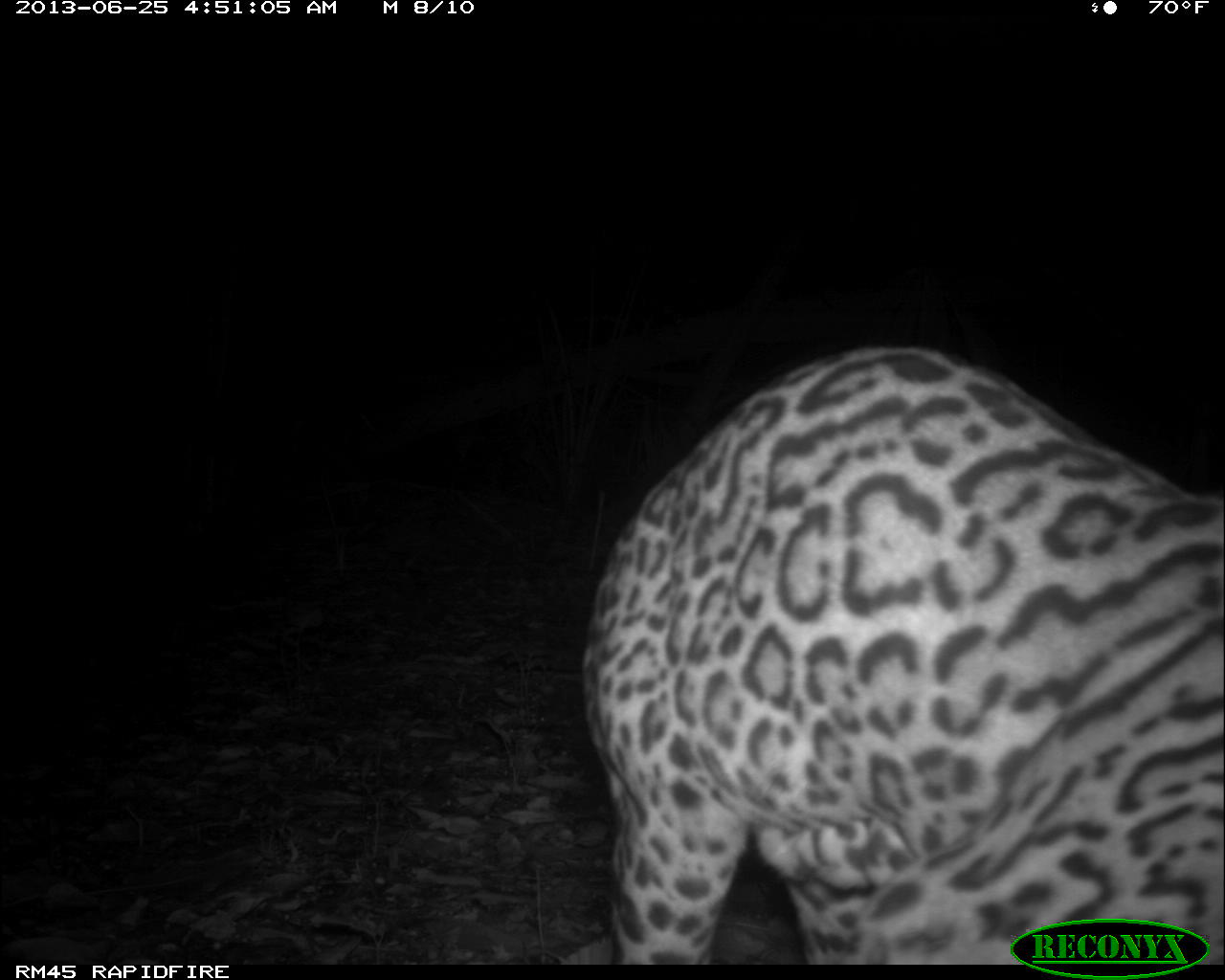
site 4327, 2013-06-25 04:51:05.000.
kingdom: Animalia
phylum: Chordata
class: Mammalia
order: Carnivora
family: Felidae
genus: Leopardus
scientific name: Leopardus pardalis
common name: ocelot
Leopardus pardalis (ocelot), count 1, sex male.